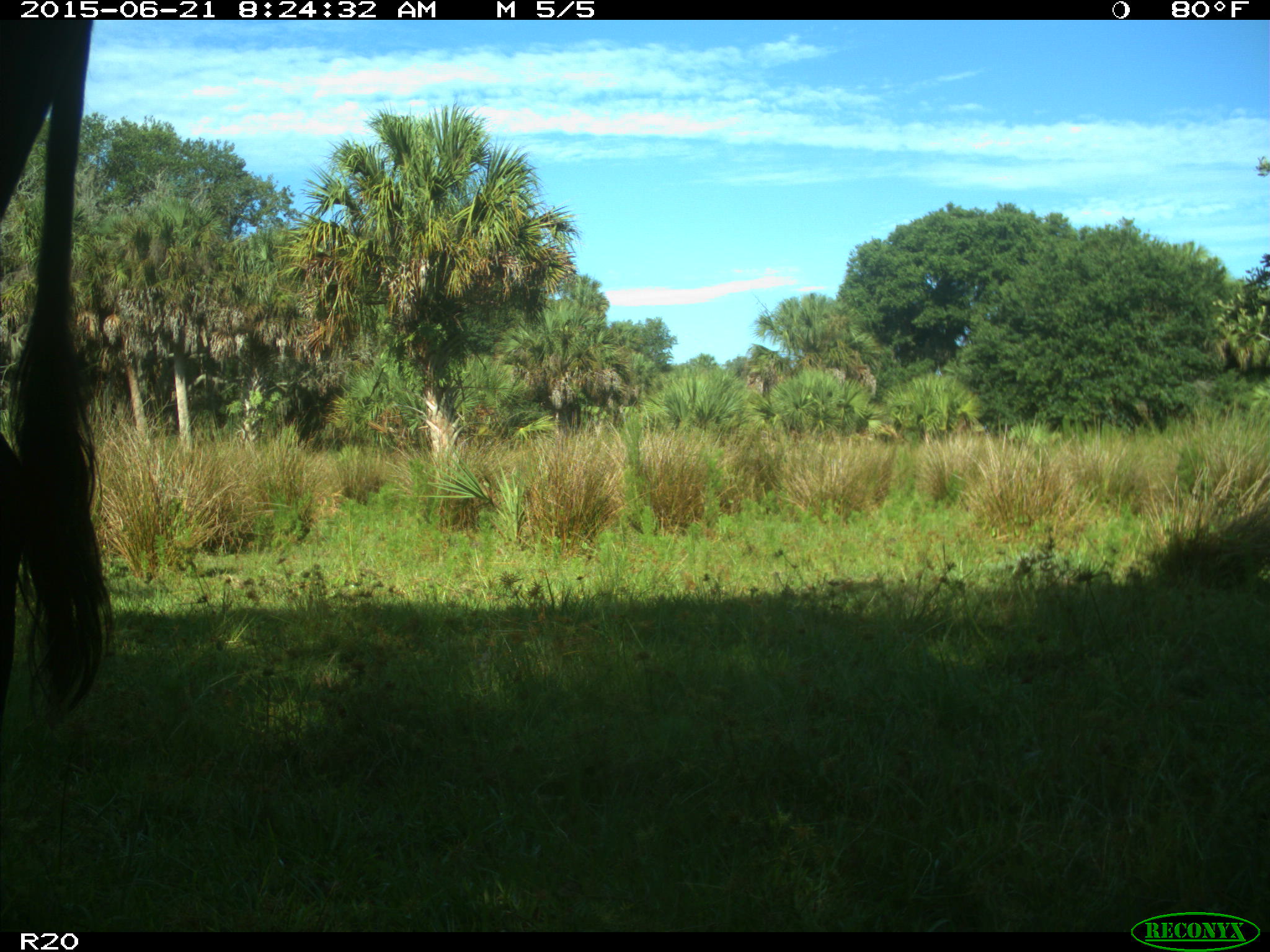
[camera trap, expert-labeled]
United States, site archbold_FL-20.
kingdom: Animalia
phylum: Chordata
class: Mammalia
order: Artiodactyla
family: Bovidae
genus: Bos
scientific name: Bos taurus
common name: domestic cow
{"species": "Bos taurus (domestic cow)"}